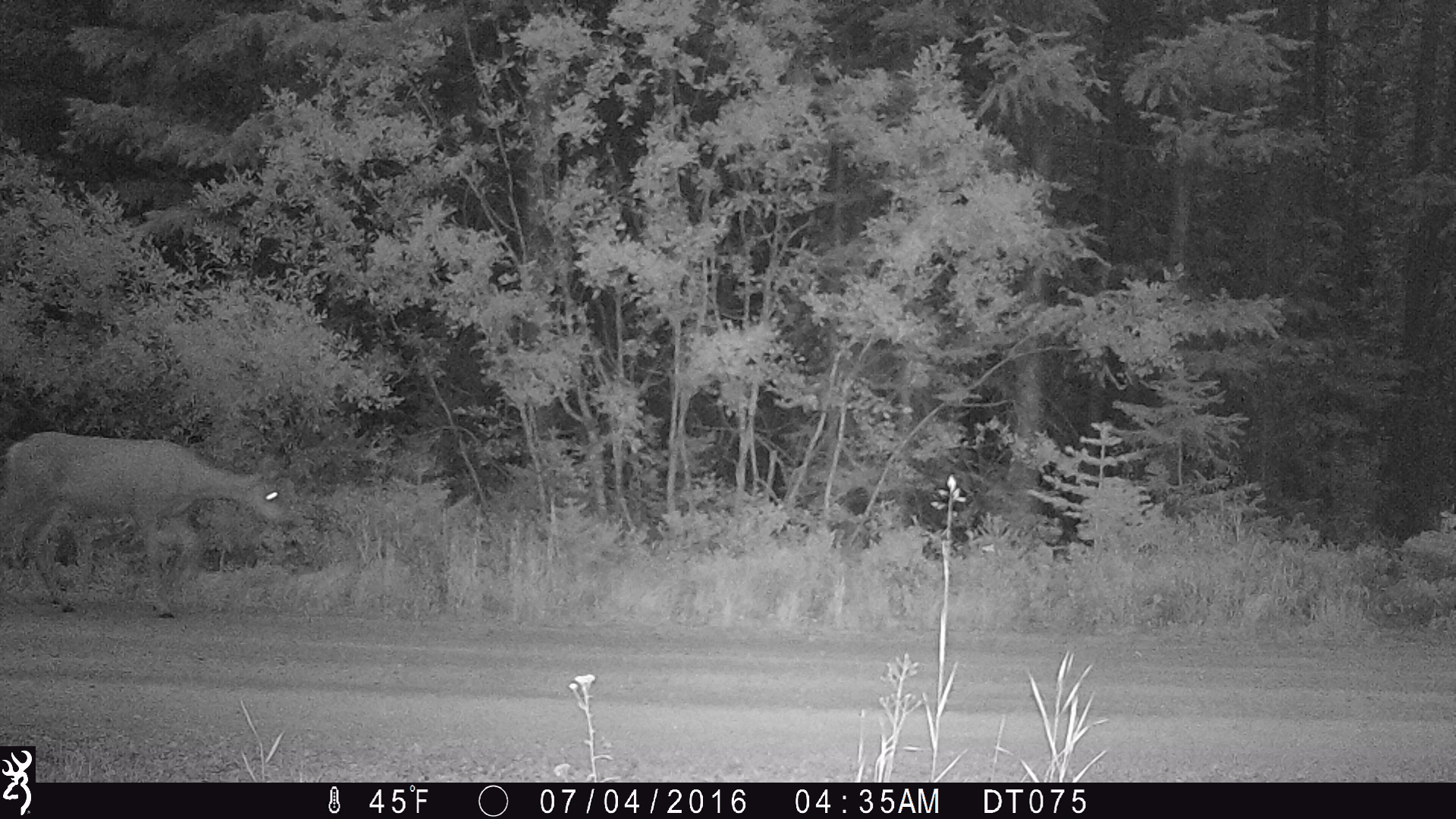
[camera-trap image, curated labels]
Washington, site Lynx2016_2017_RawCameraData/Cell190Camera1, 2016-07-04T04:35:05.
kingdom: Animalia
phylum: Chordata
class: Mammalia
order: Artiodactyla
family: Cervidae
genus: Odocoileus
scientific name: Odocoileus hemionus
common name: mule deer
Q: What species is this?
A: Odocoileus hemionus (mule deer).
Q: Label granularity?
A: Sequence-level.